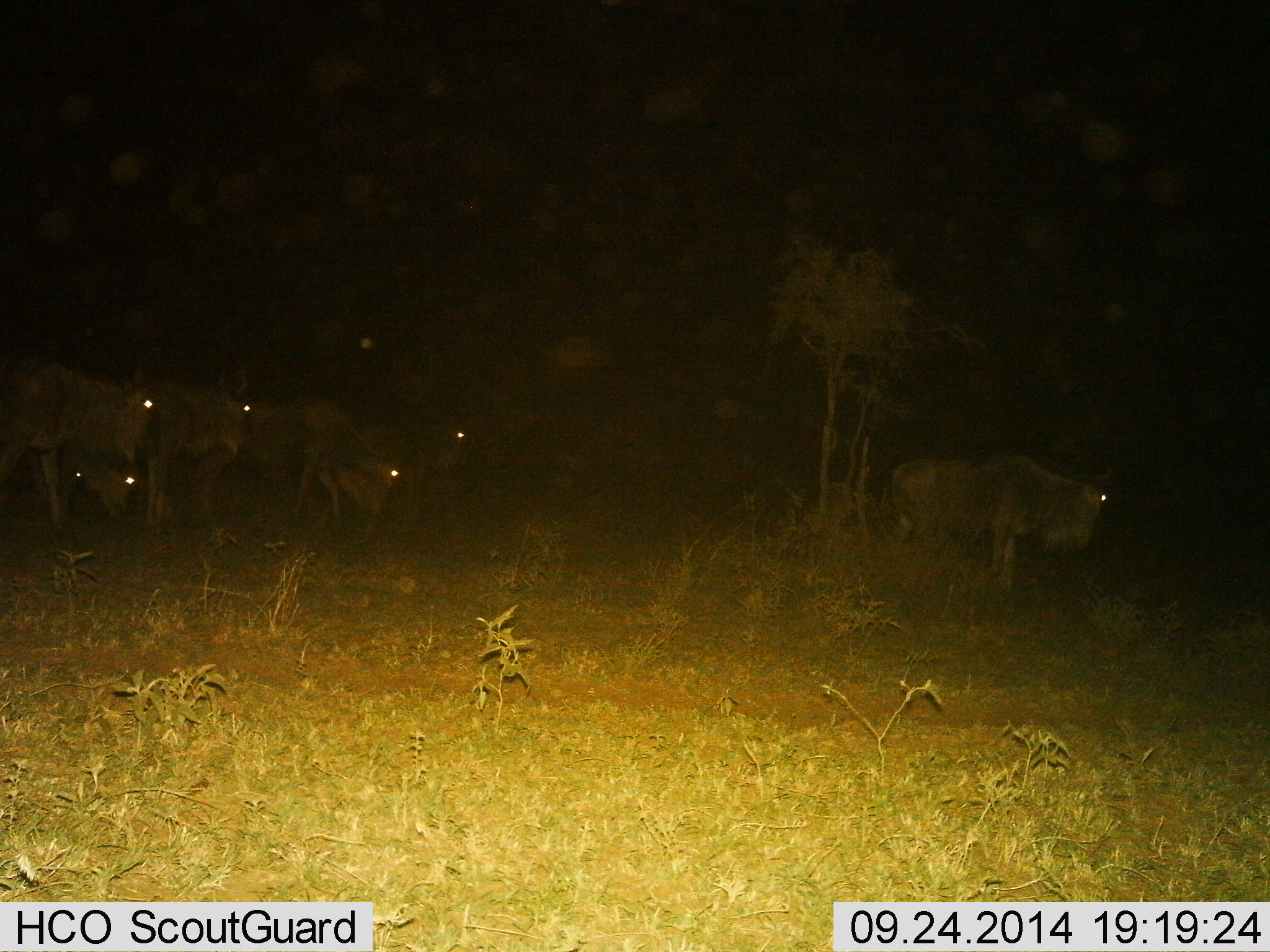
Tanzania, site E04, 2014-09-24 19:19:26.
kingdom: Animalia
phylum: Chordata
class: Mammalia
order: Artiodactyla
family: Bovidae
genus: Connochaetes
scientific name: Connochaetes taurinus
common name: blue wildebeest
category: wildebeest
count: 7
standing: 100%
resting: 10%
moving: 20%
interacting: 0%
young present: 10%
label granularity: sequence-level